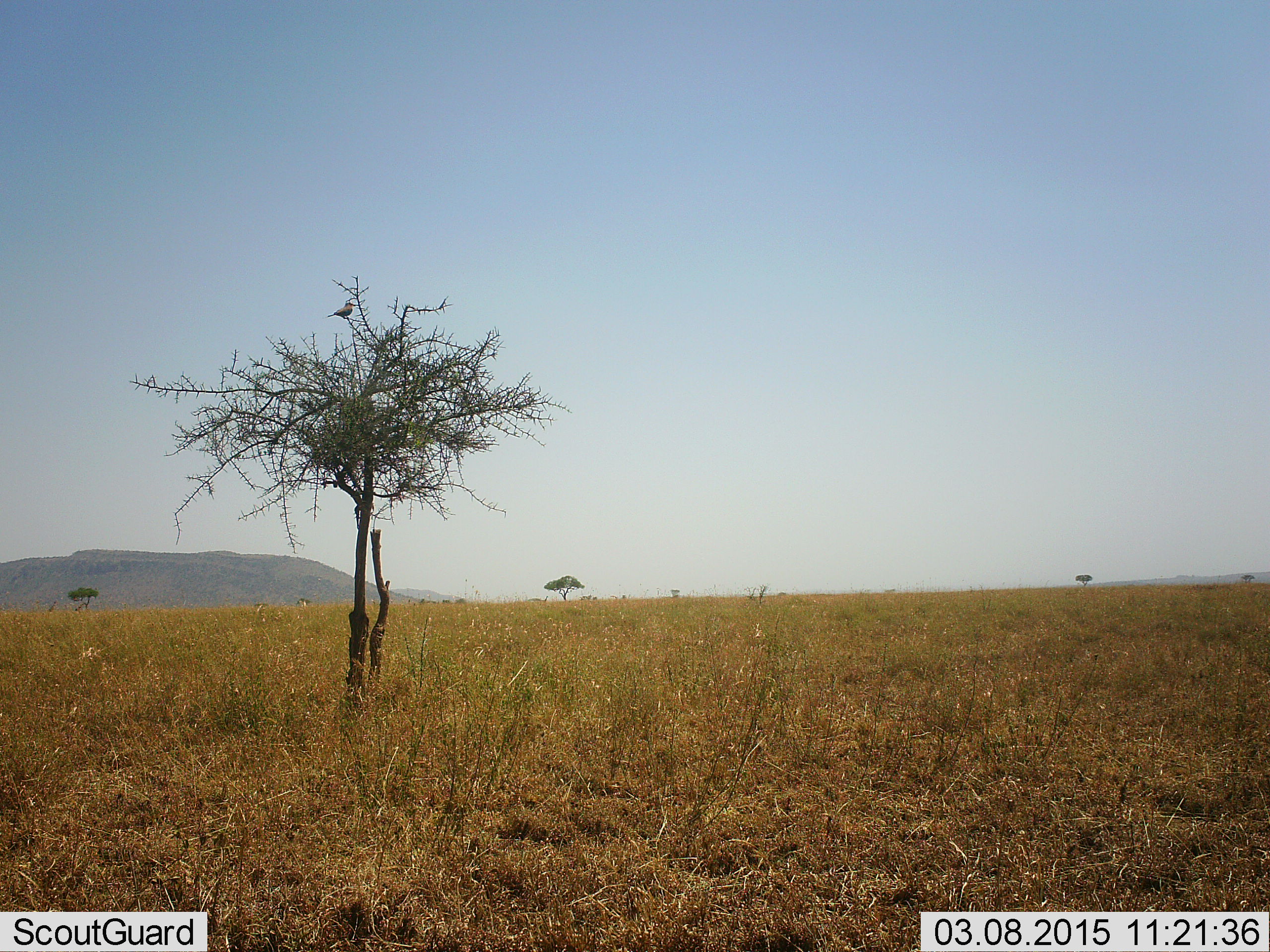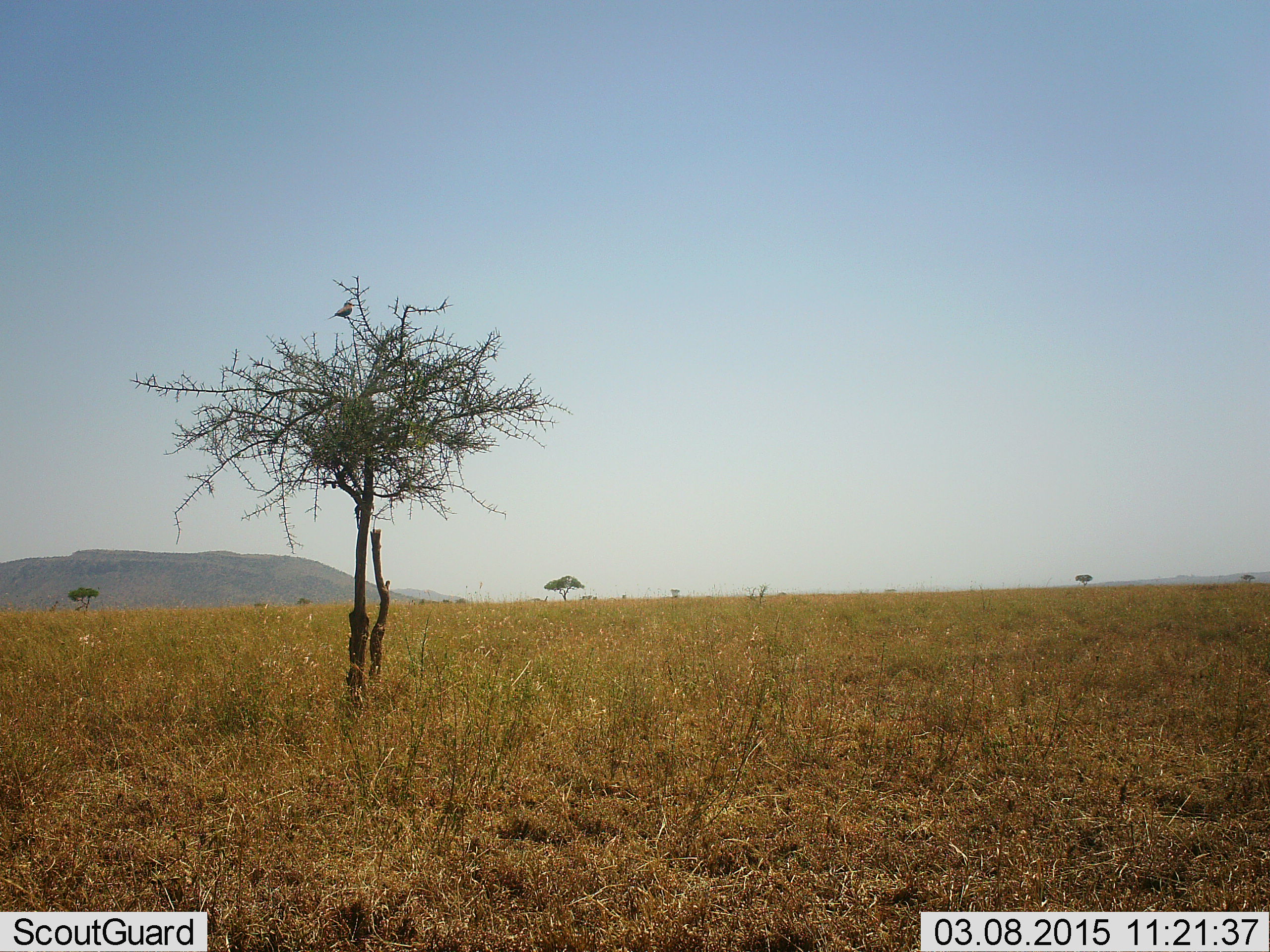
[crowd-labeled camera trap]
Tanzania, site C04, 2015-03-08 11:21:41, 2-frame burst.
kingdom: Animalia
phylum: Chordata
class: Aves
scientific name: Aves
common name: bird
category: otherbird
Otherbird (bird) (Aves), count 1. Behavior (volunteer vote fractions): standing 50%, resting 50%, moving 0%, interacting 0%. Young present (vote fraction): 0%. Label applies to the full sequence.